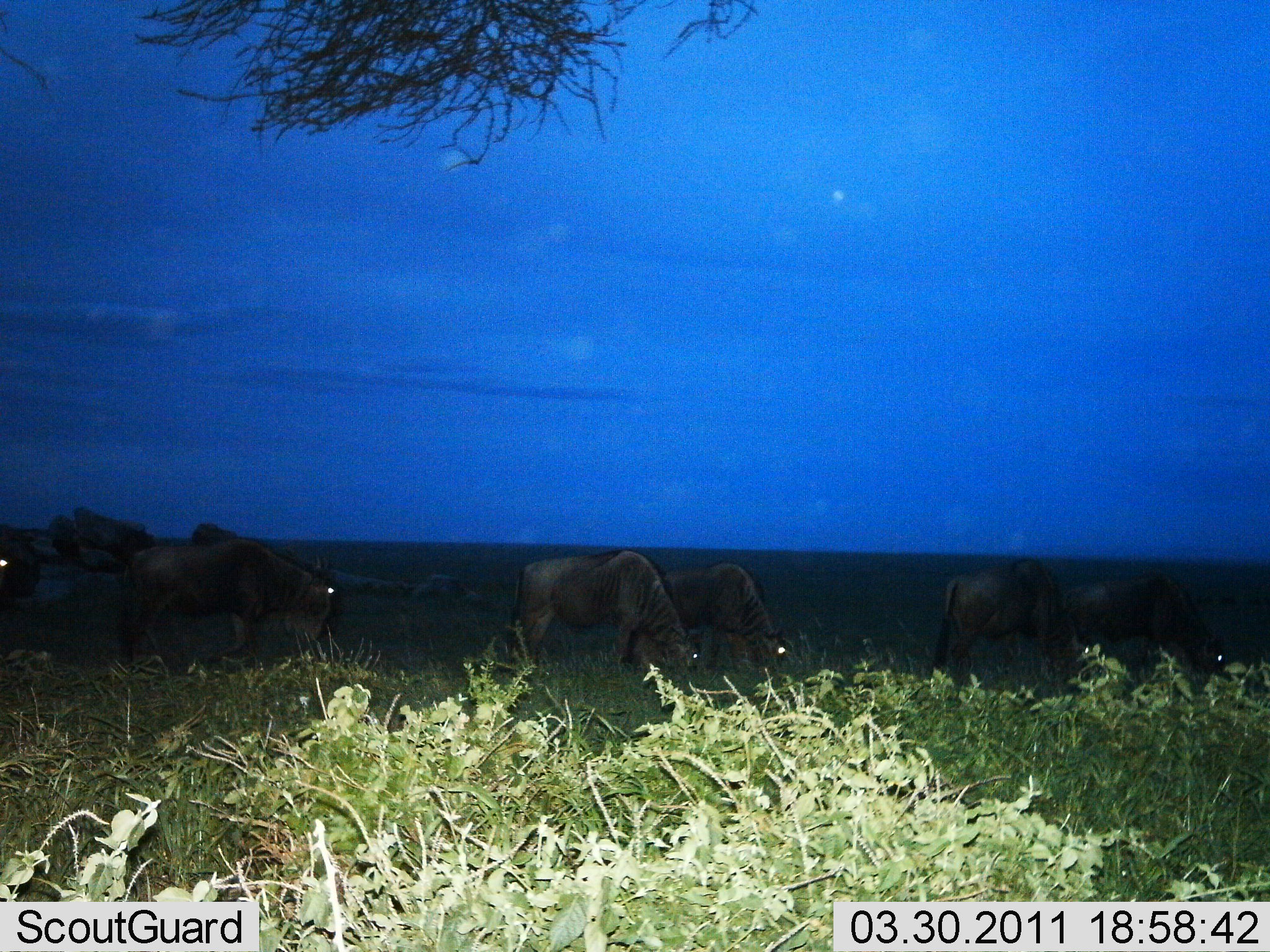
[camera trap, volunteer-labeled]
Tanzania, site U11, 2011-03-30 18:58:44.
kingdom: Animalia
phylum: Chordata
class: Mammalia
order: Artiodactyla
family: Bovidae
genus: Connochaetes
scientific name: Connochaetes taurinus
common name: blue wildebeest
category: wildebeest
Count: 6.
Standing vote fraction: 30%.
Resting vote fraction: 10%.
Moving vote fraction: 10%.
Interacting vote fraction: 0%.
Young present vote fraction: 0%.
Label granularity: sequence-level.